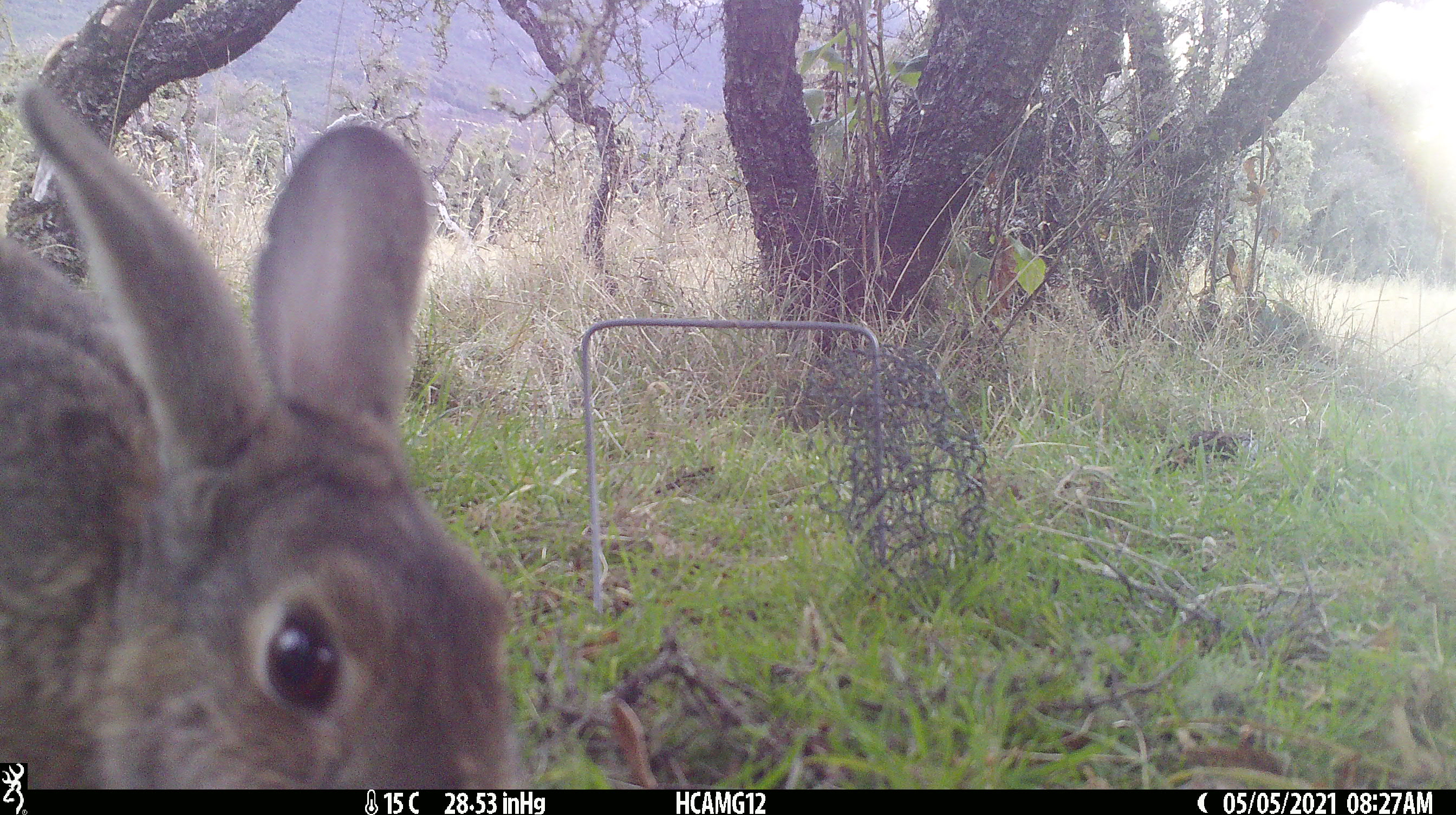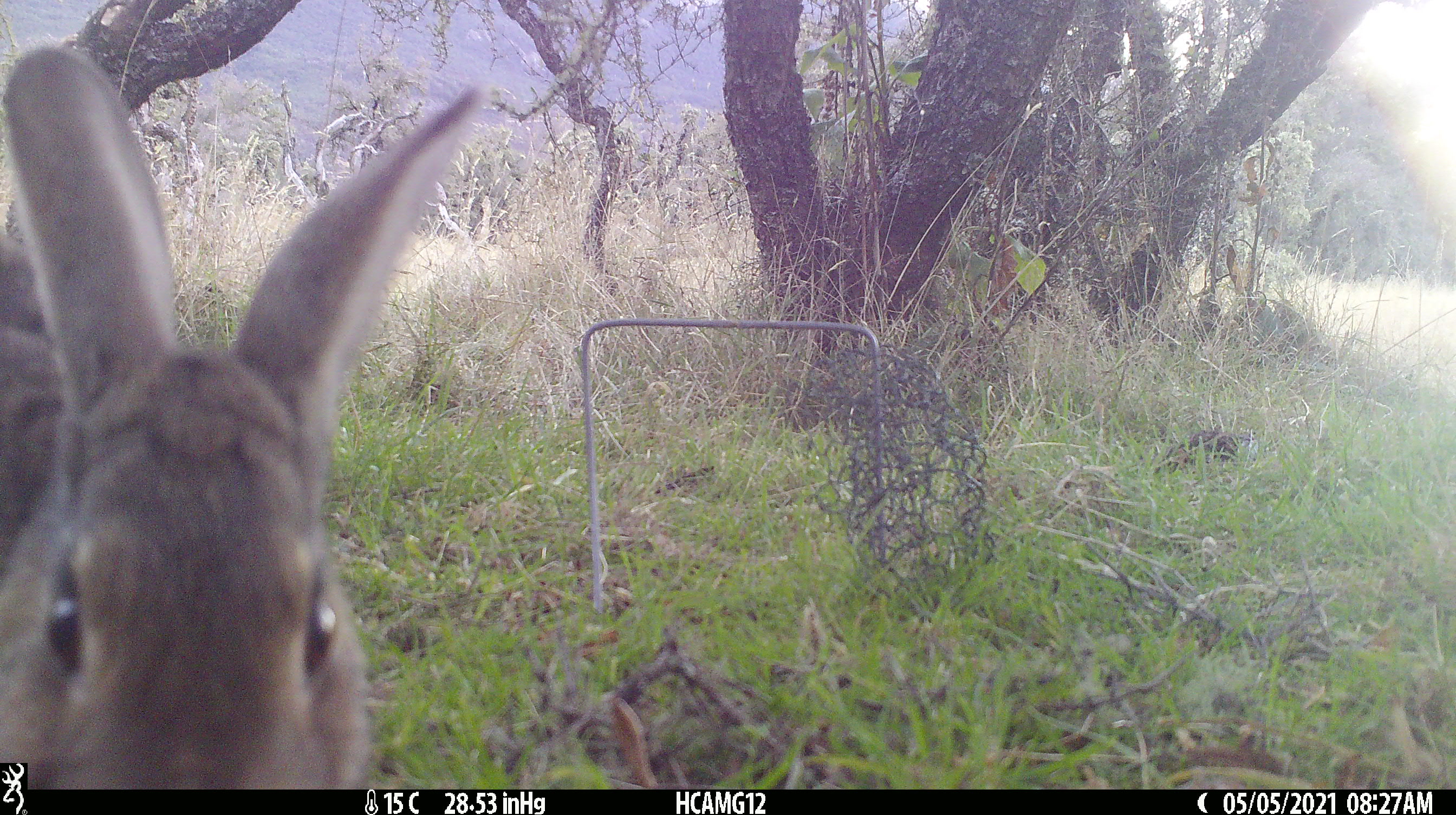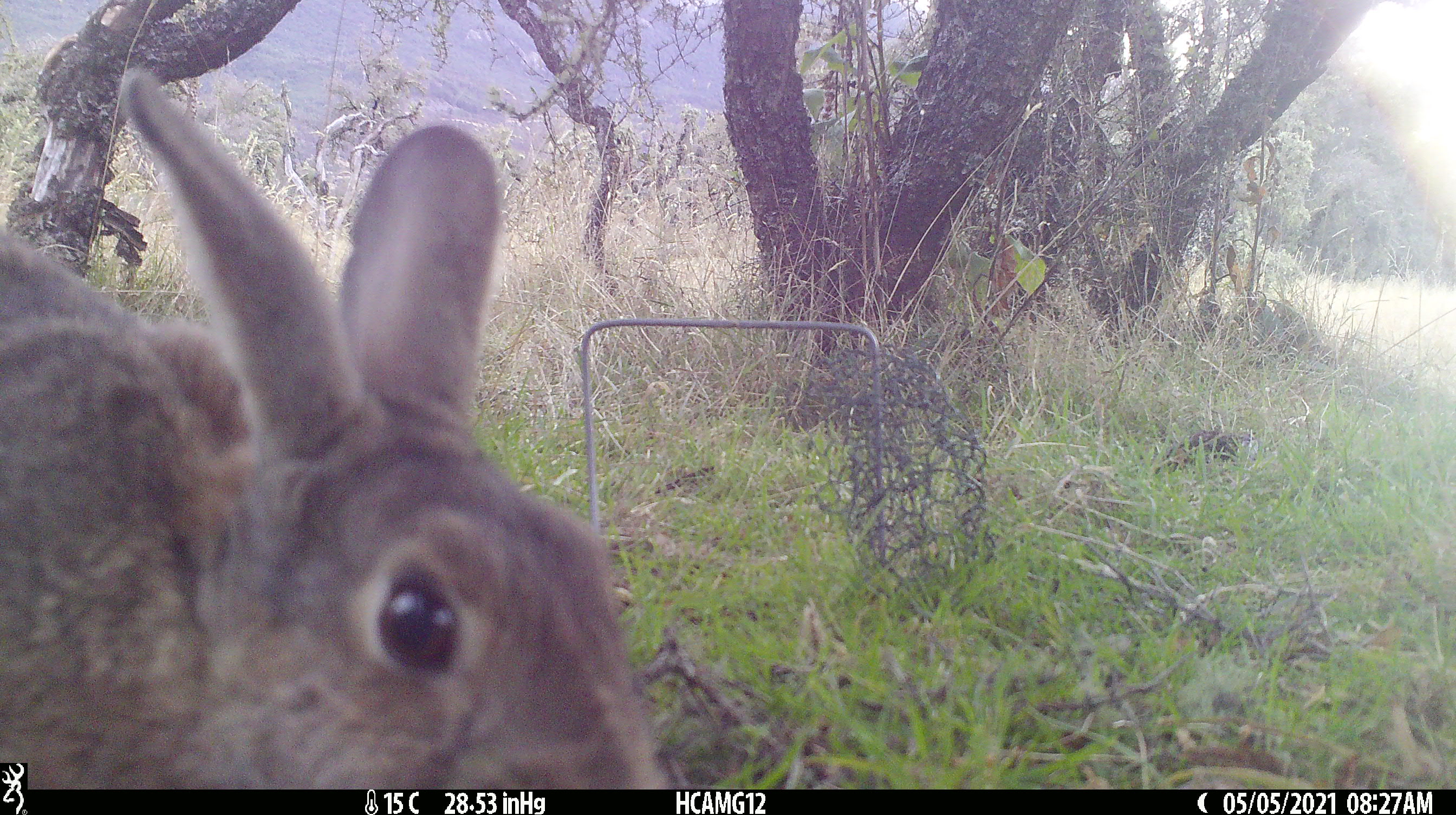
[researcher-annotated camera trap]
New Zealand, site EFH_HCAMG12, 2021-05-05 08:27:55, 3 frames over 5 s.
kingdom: Animalia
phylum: Chordata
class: Mammalia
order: Lagomorpha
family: Leporidae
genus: Oryctolagus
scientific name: Oryctolagus cuniculus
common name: european rabbit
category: rabbit